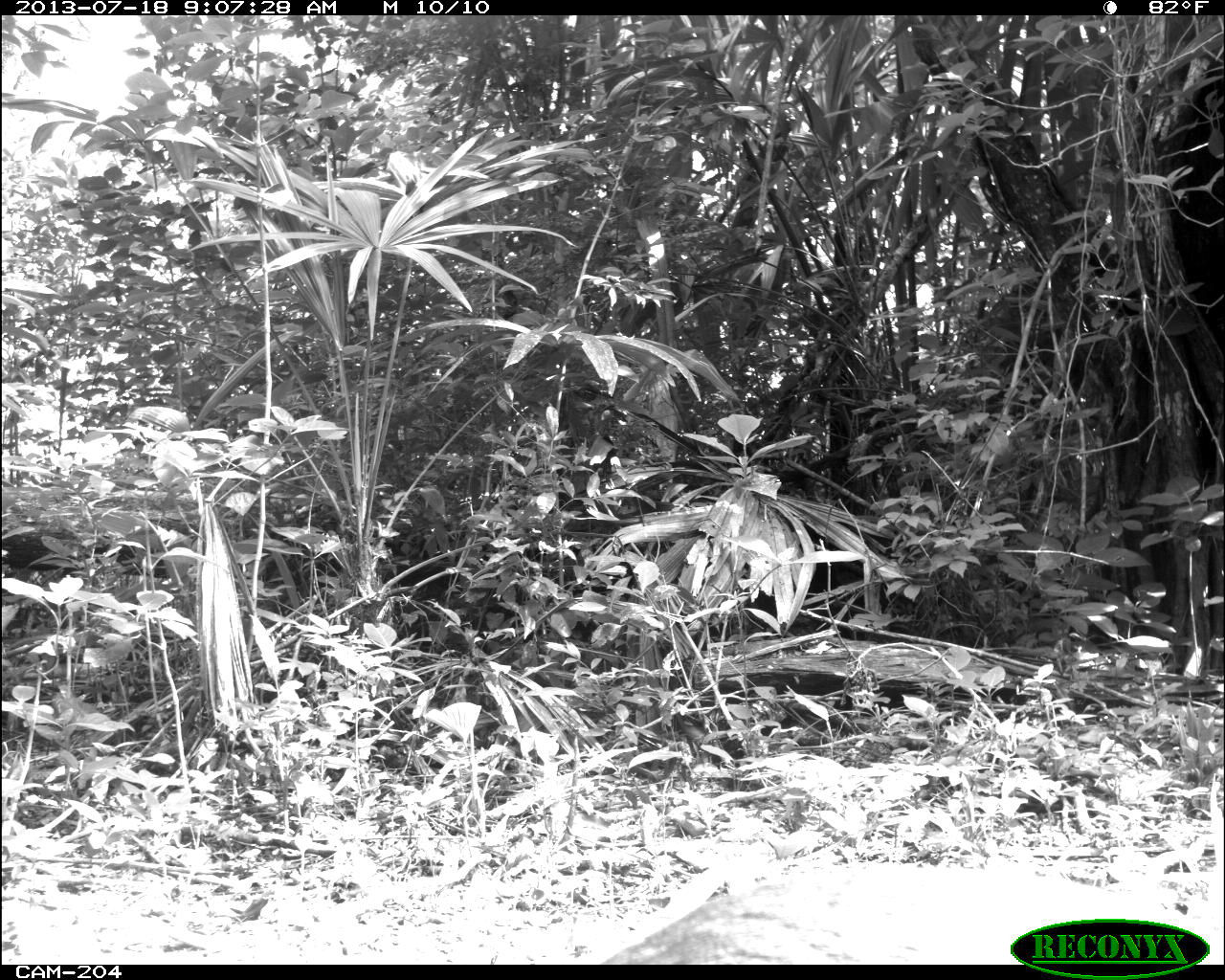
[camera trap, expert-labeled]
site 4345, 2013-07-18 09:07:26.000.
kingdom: Animalia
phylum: Chordata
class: Mammalia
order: Artiodactyla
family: Cervidae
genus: Odocoileus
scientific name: Odocoileus virginianus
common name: white-tailed deer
Odocoileus virginianus (white-tailed deer), count 1, sex female.